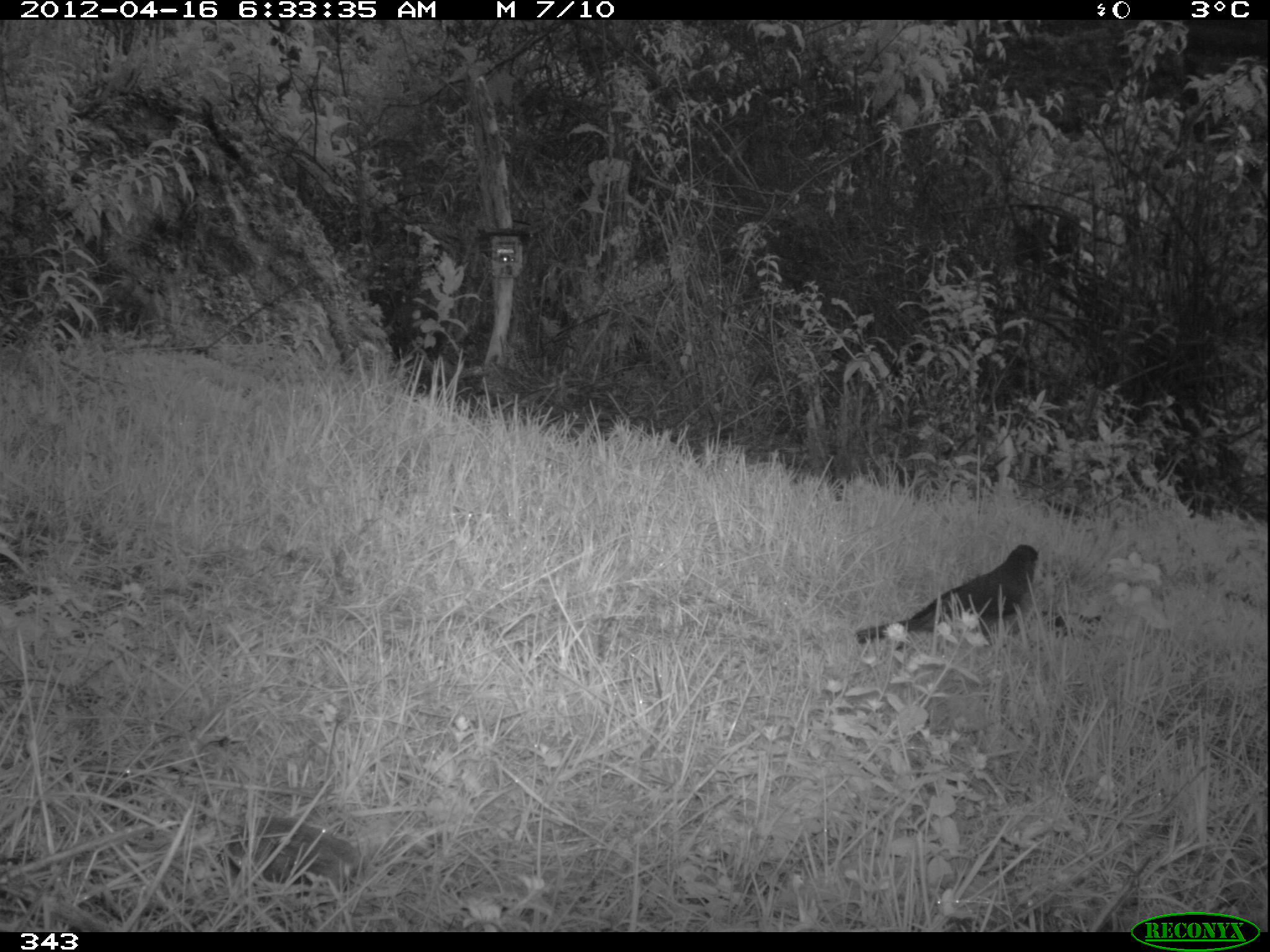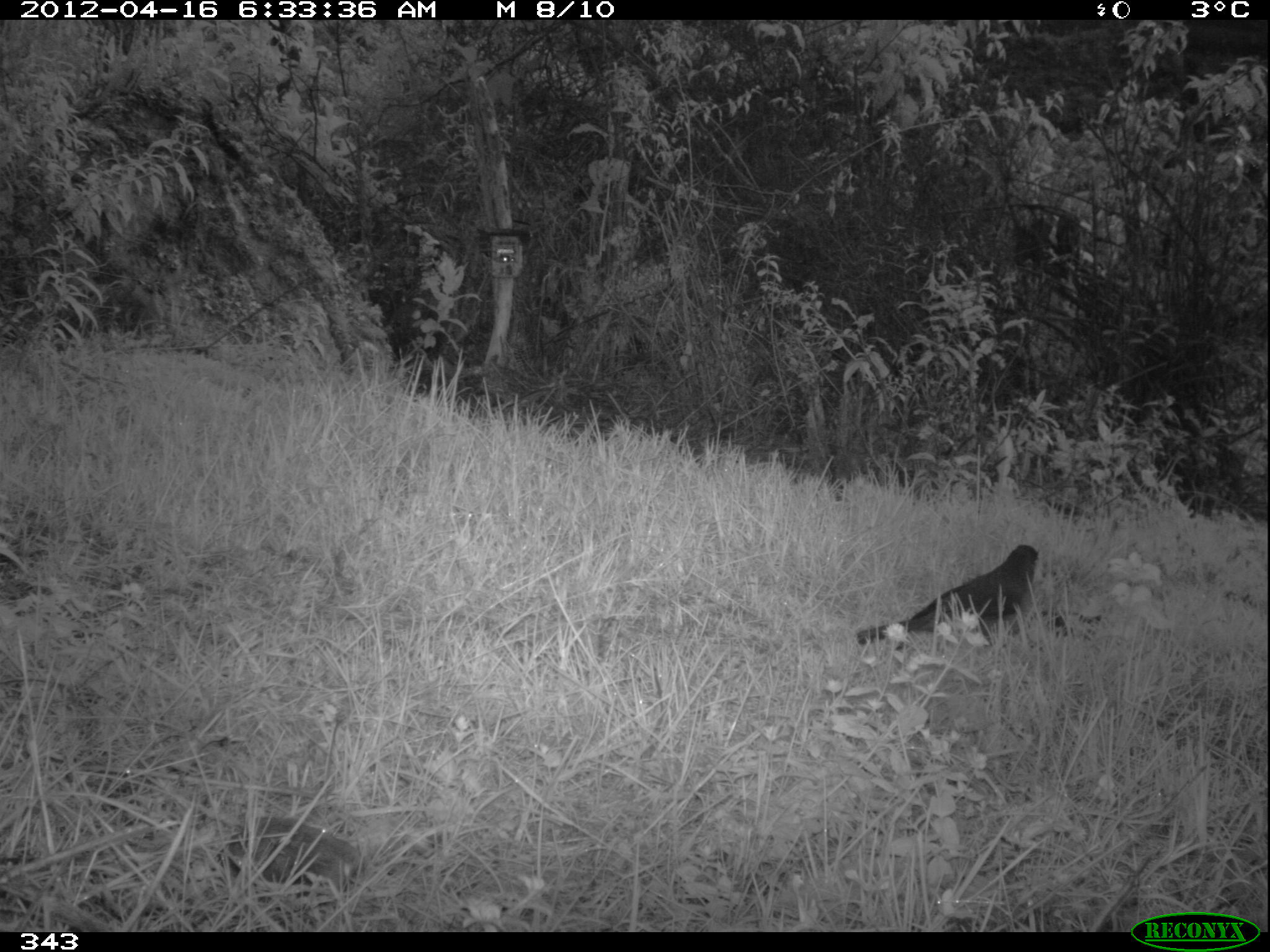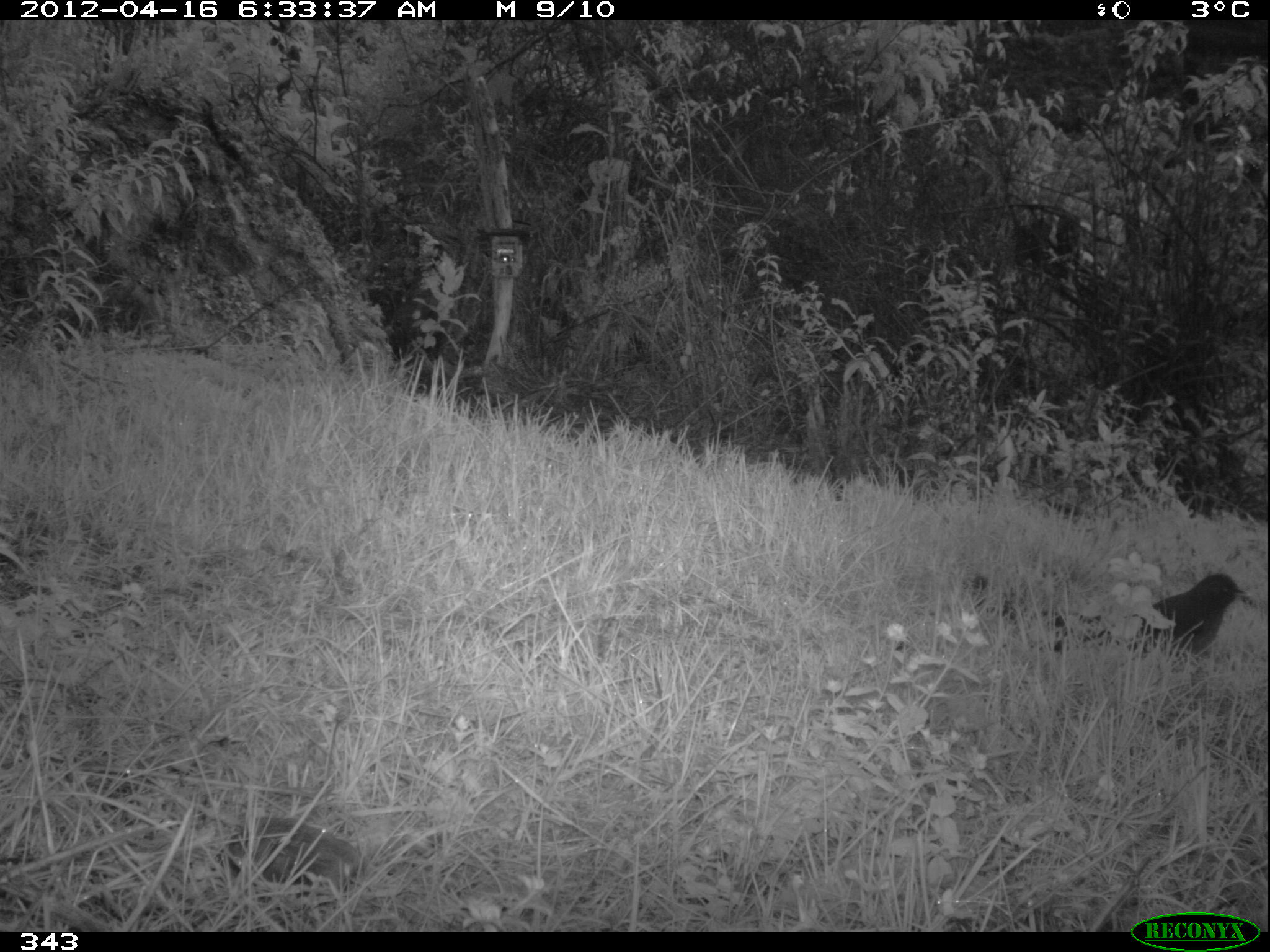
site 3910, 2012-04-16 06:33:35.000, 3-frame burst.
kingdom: Animalia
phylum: Chordata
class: Aves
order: Passeriformes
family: Turdidae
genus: Turdus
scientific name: Turdus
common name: true thrushes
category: turdus sp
Turdus sp (true thrushes) (Turdus).